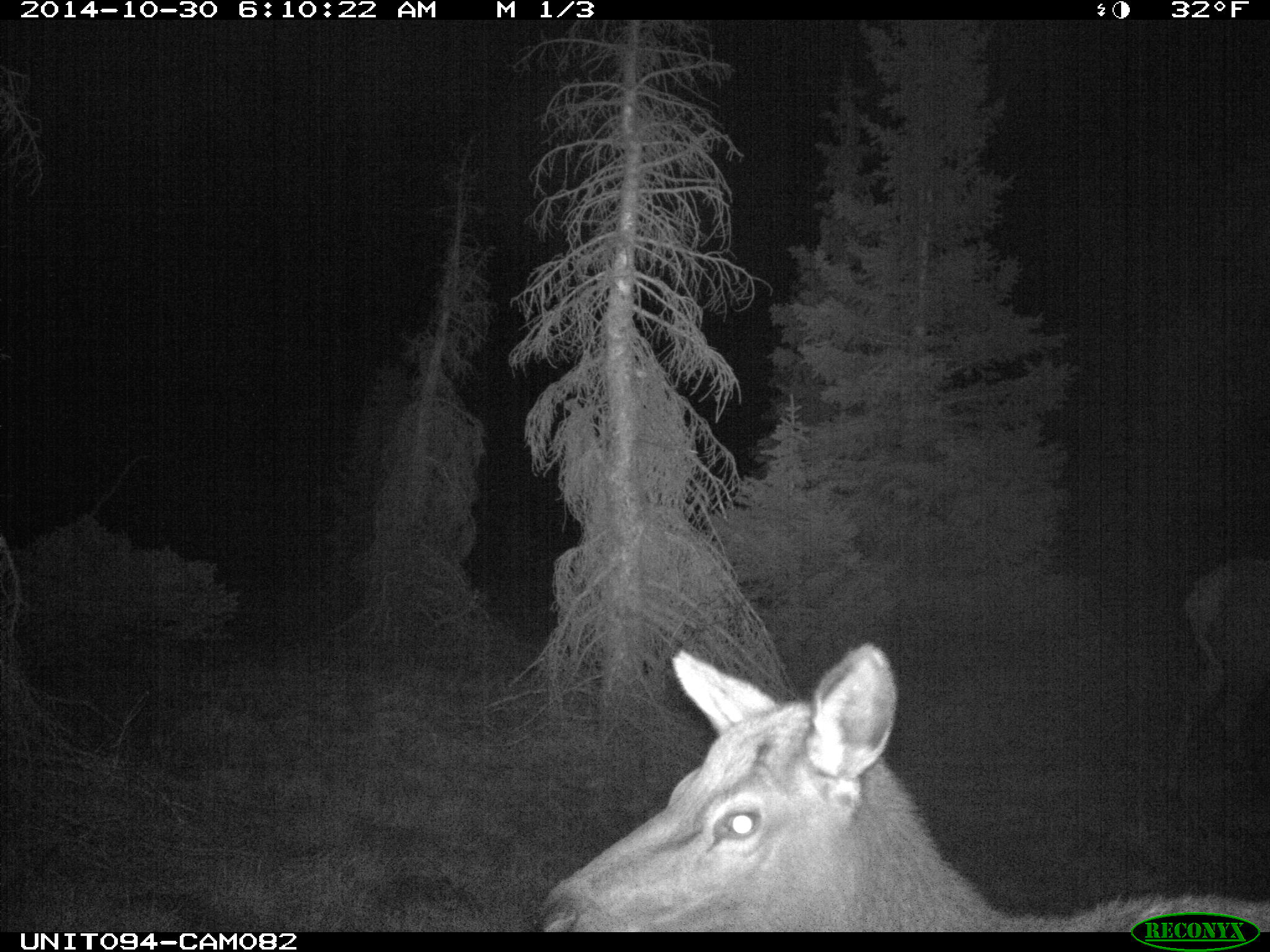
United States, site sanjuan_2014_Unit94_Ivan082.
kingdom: Animalia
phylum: Chordata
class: Mammalia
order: Artiodactyla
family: Cervidae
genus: Cervus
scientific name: Cervus elaphus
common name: red deer